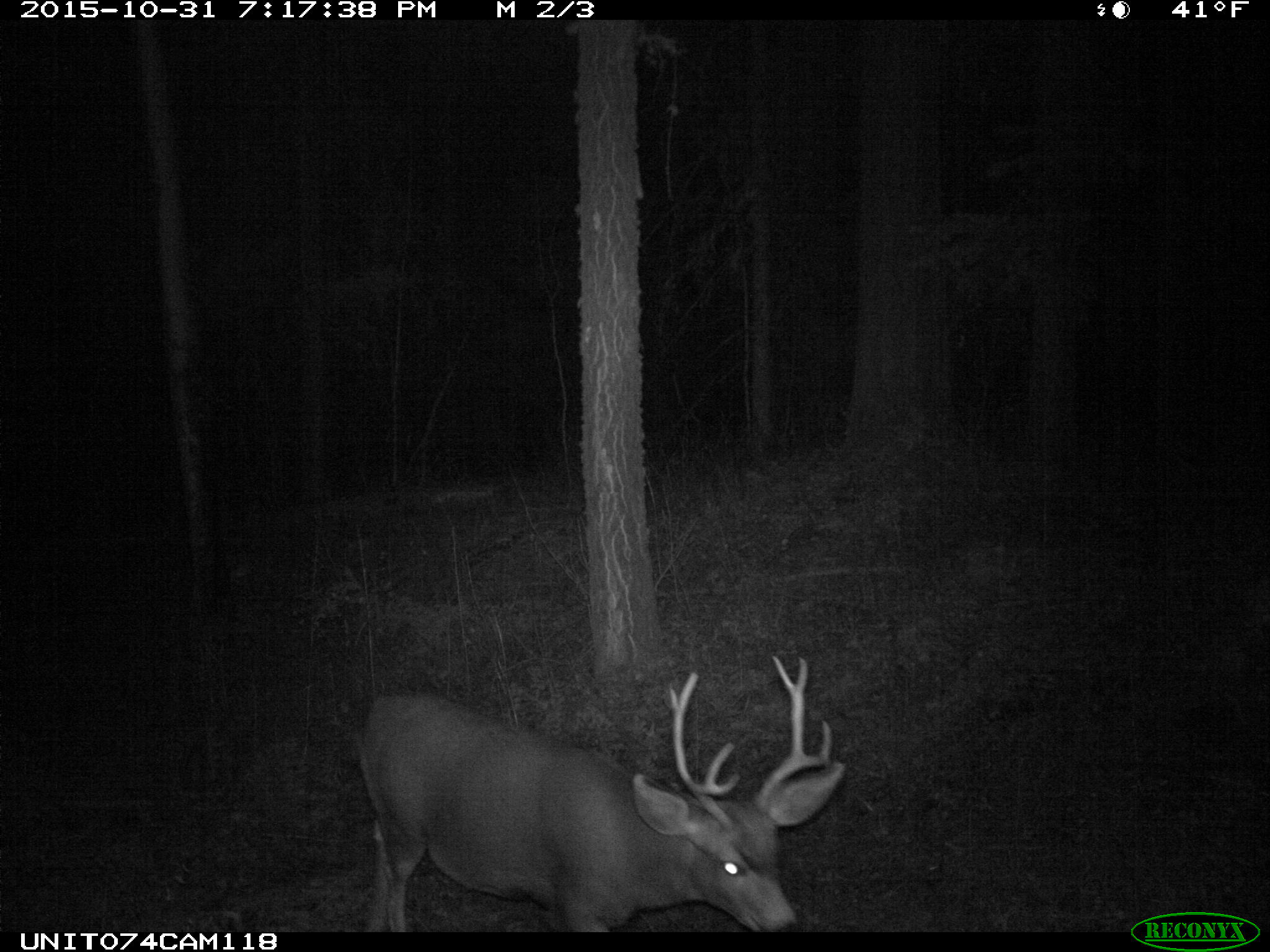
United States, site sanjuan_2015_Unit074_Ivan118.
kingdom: Animalia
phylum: Chordata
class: Mammalia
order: Artiodactyla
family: Cervidae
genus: Odocoileus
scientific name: Odocoileus hemionus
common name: mule deer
Odocoileus hemionus (mule deer).